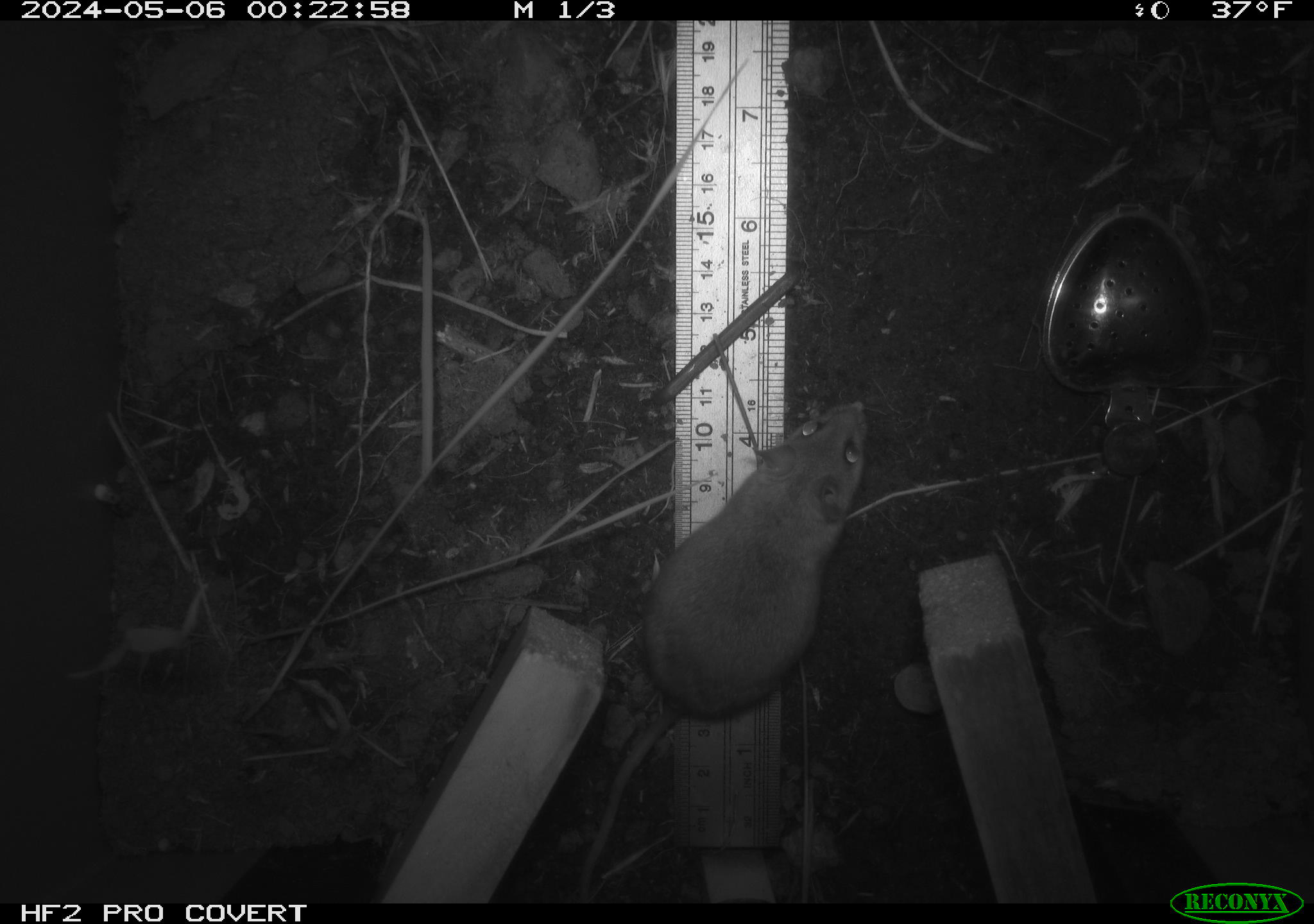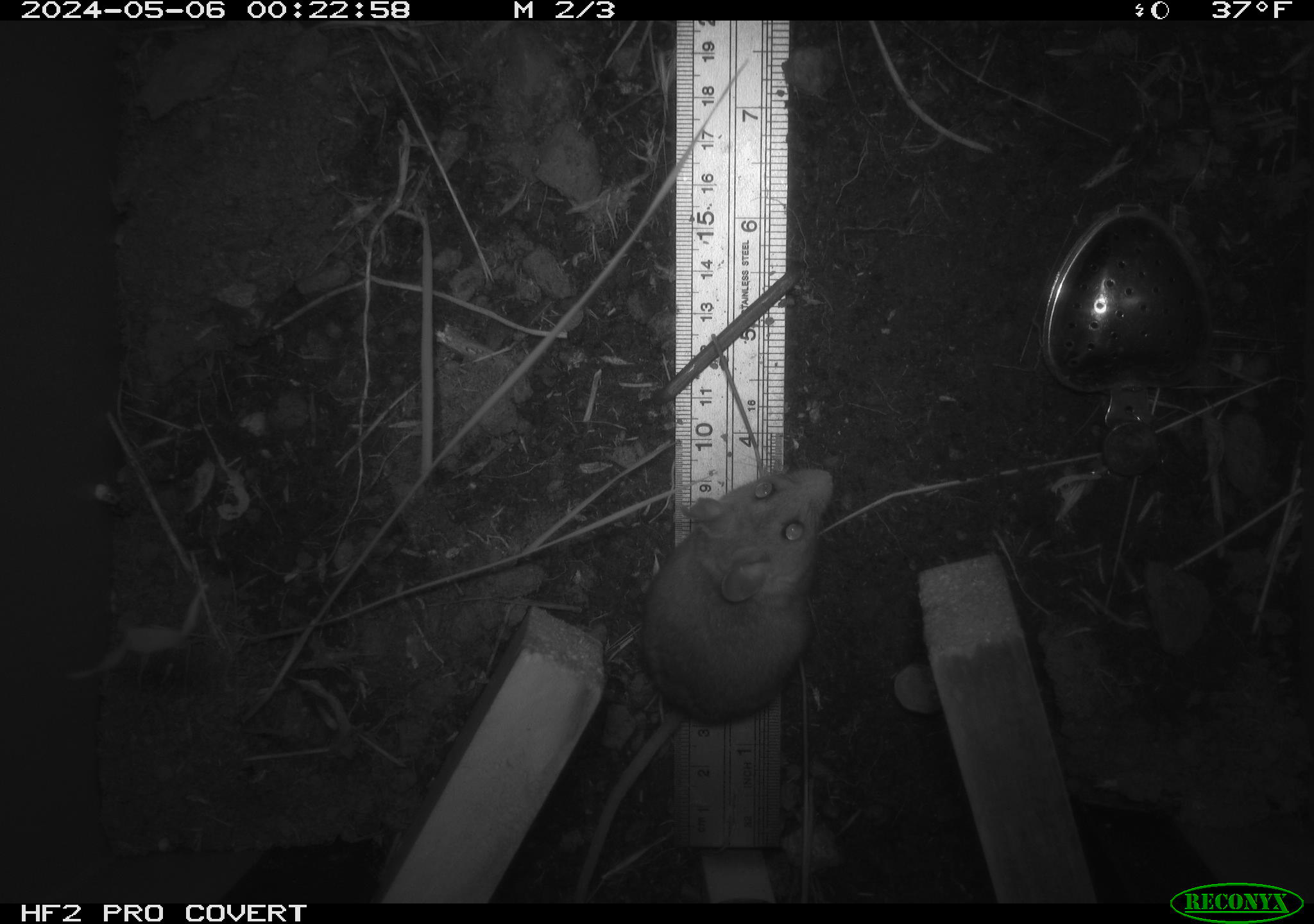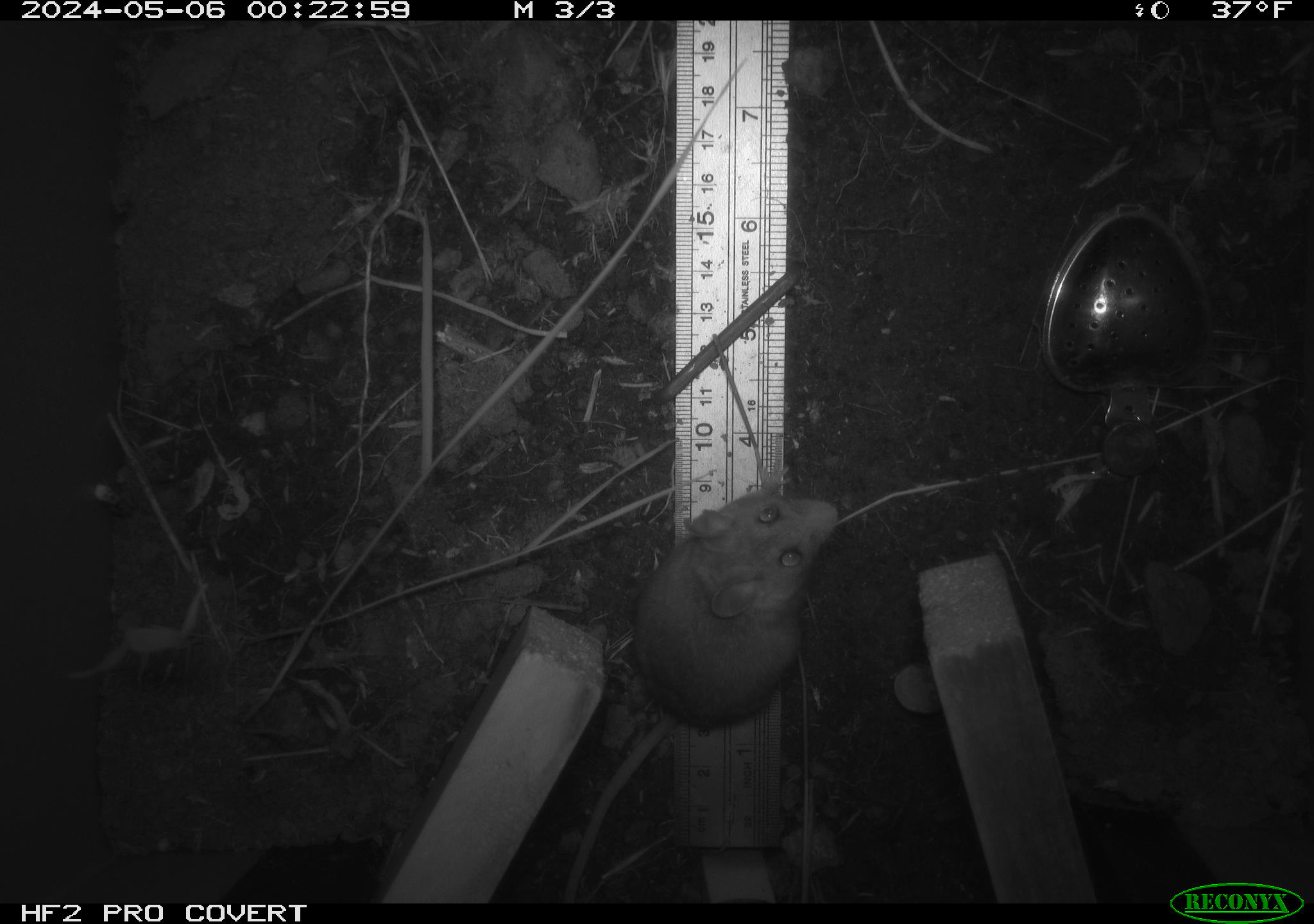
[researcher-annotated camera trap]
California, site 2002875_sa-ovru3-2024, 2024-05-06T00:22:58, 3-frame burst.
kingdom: Animalia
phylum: Chordata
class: Mammalia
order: Rodentia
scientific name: Rodentia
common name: mouse species